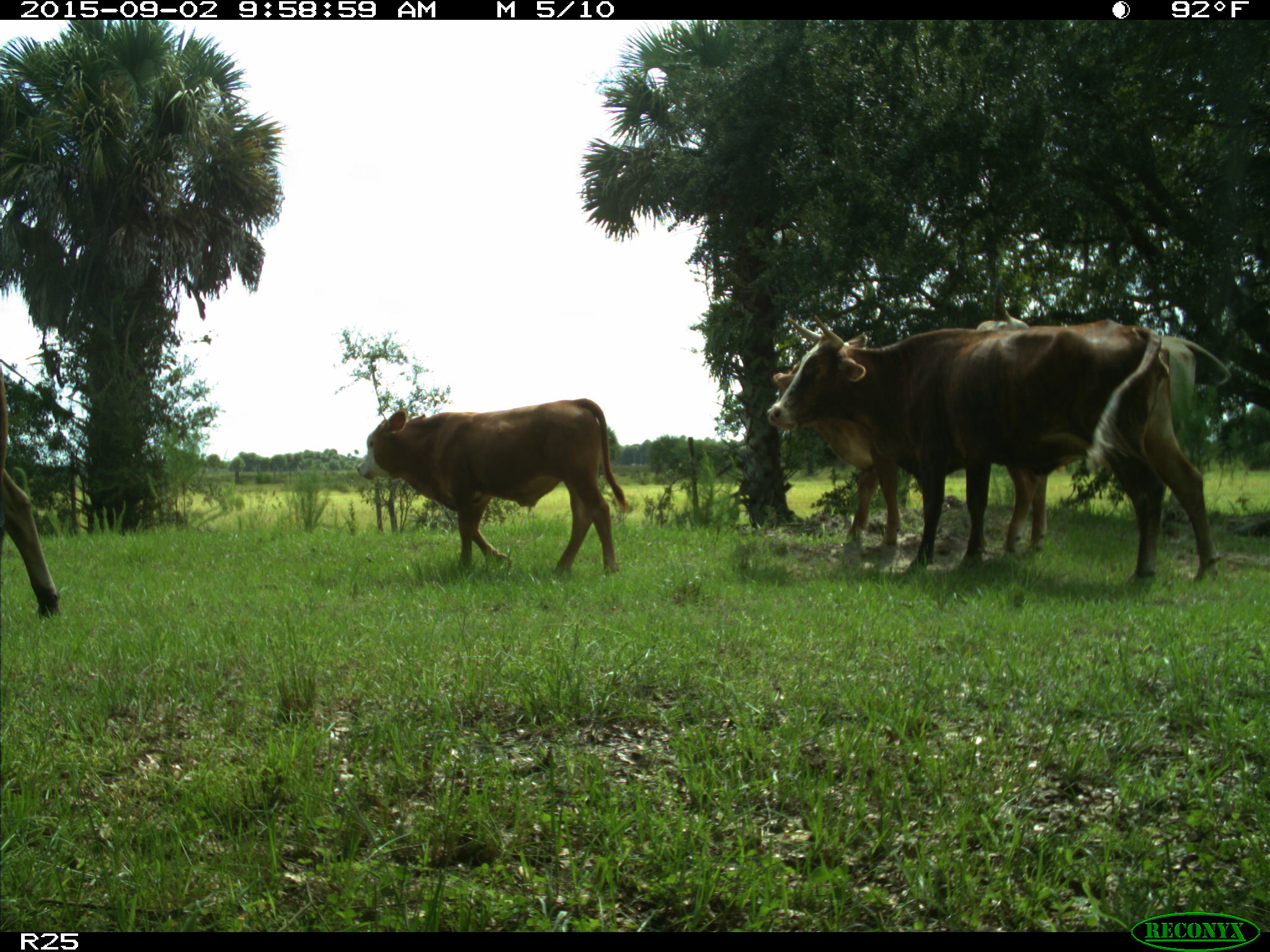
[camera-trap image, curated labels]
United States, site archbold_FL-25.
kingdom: Animalia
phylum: Chordata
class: Mammalia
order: Artiodactyla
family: Bovidae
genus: Bos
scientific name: Bos taurus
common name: domestic cow